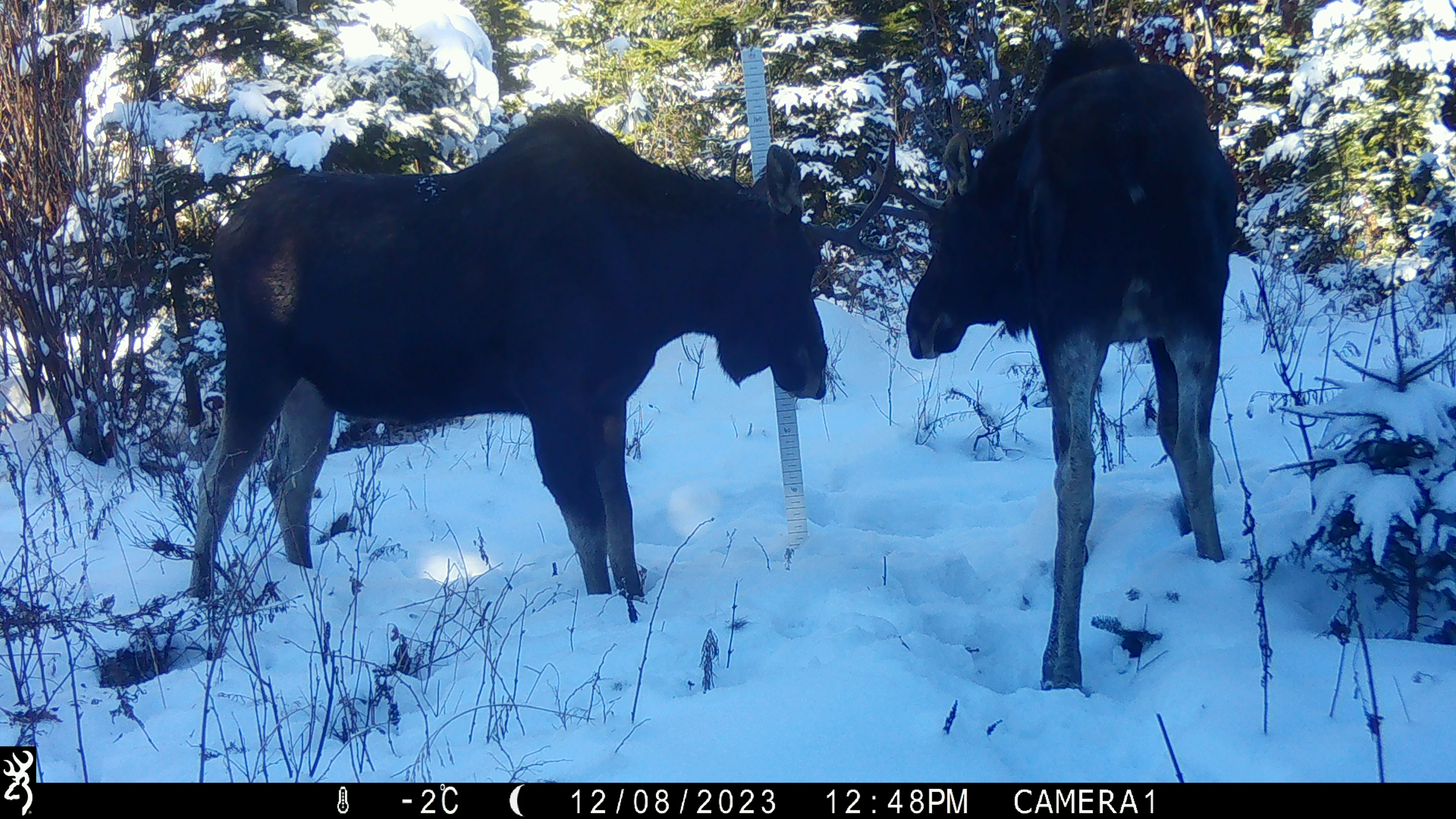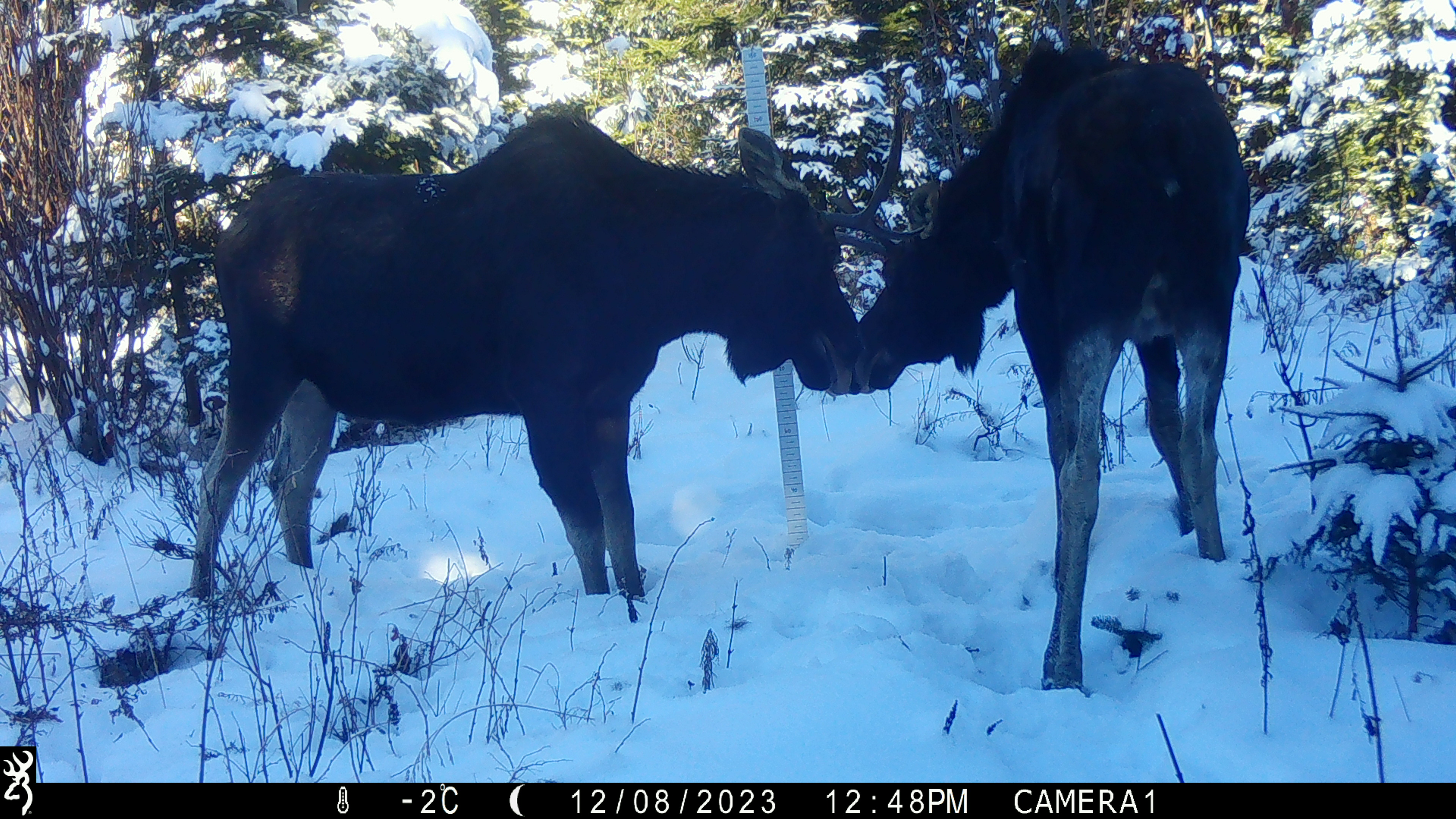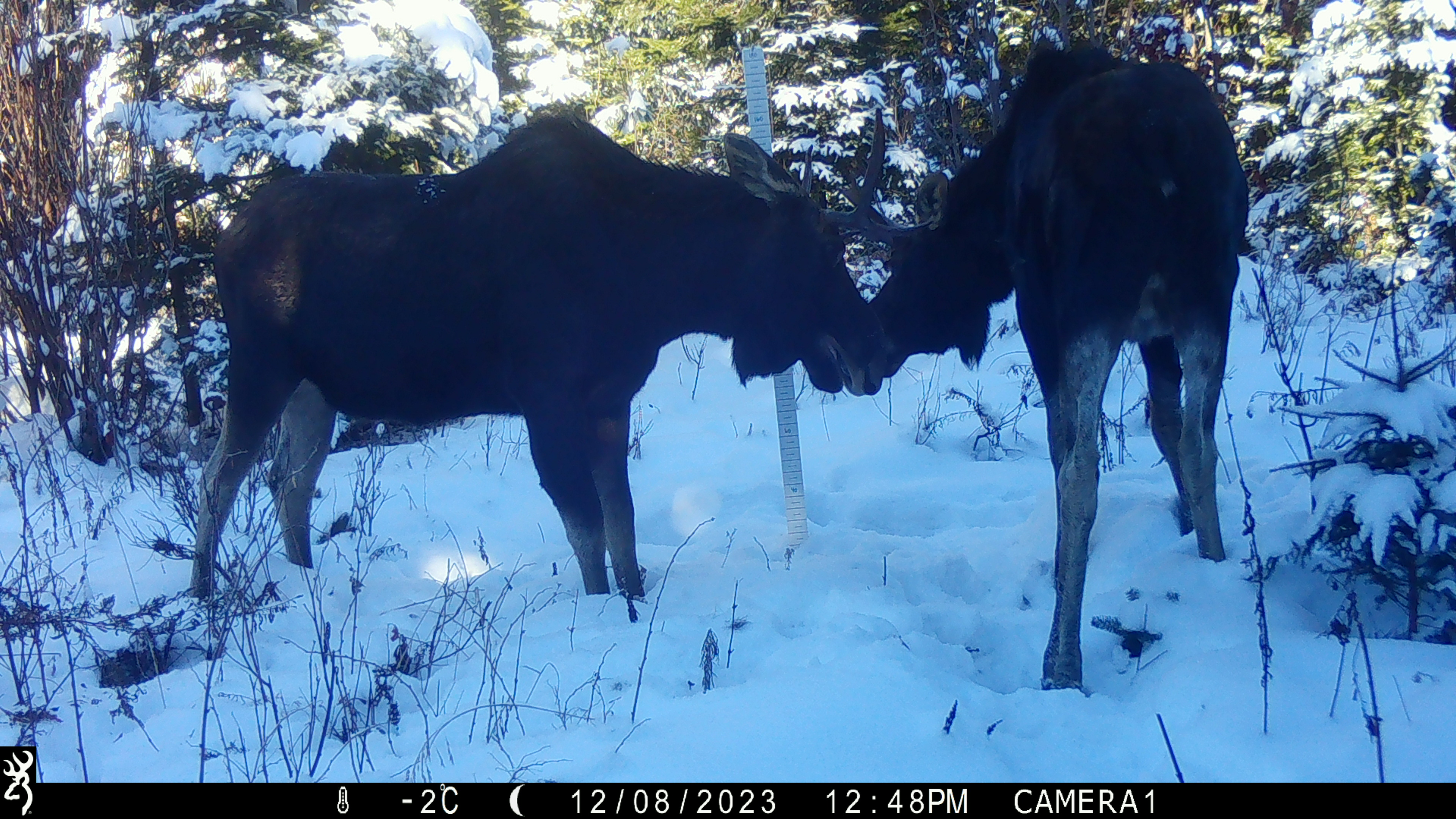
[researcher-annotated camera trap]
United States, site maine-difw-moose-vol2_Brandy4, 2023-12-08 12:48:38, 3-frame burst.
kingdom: Animalia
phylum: Chordata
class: Mammalia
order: Artiodactyla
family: Cervidae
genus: Alces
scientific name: Alces alces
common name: moose